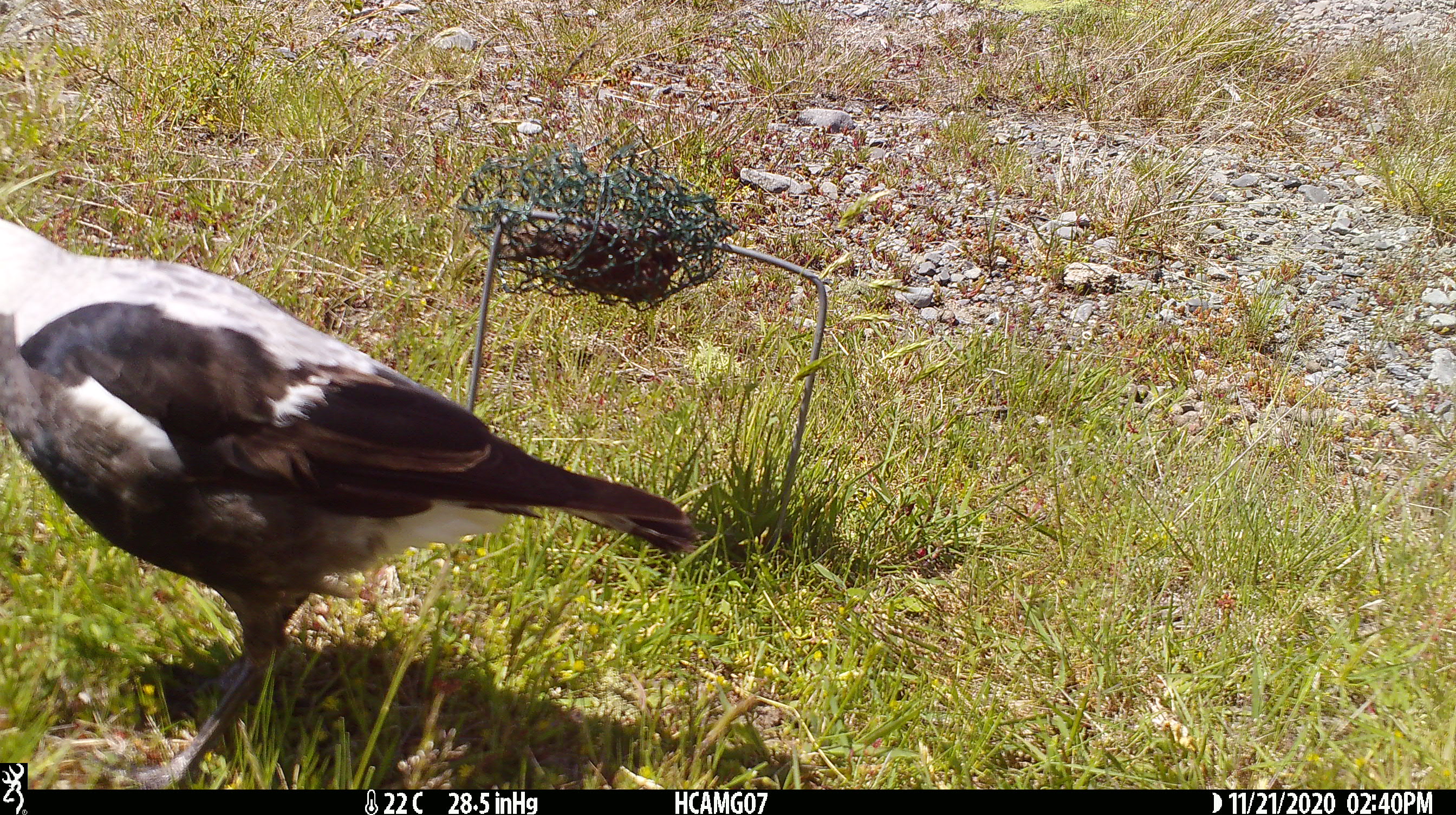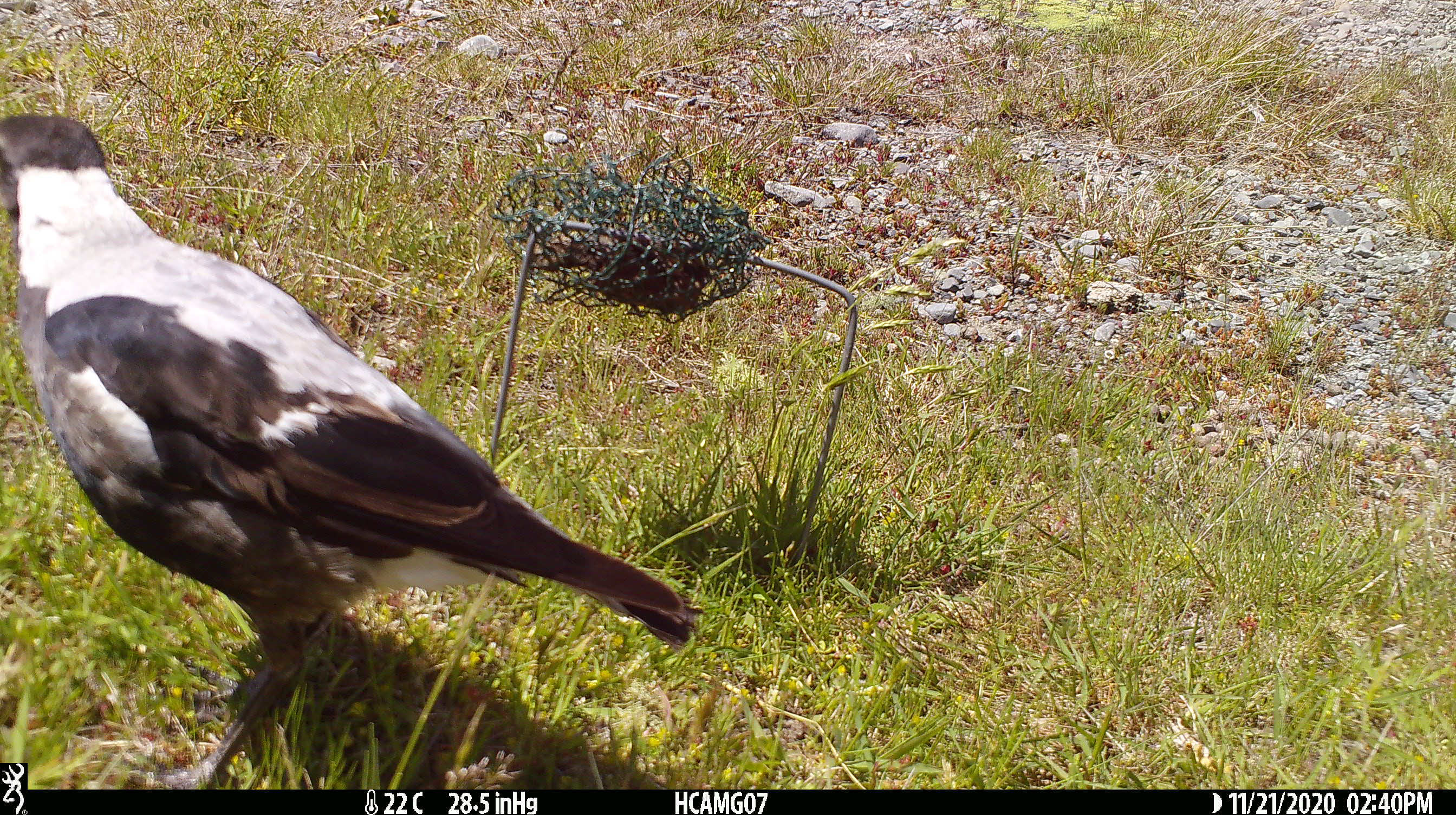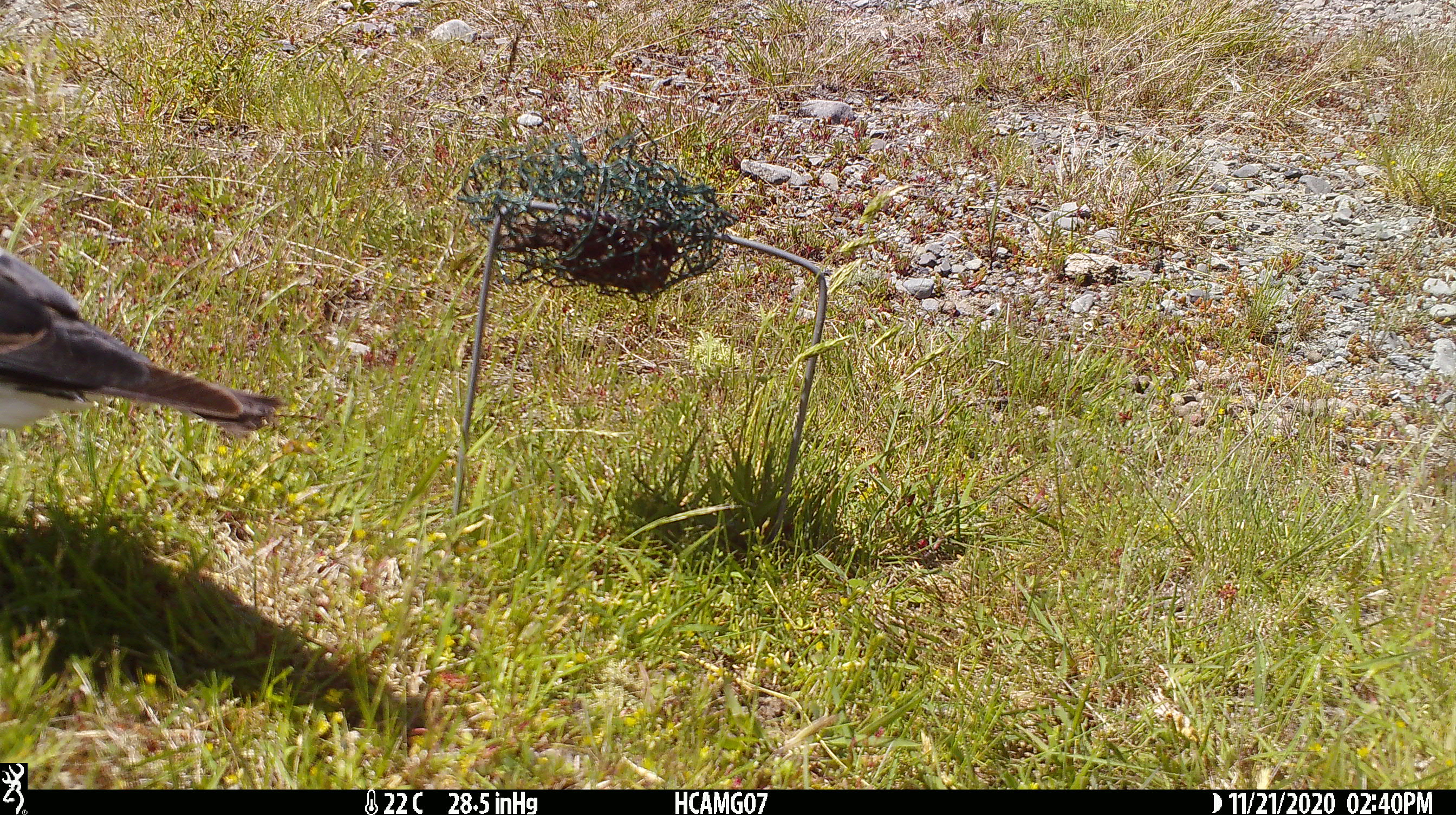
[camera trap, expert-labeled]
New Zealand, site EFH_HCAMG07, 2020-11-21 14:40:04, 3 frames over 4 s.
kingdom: Animalia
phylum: Chordata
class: Aves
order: Passeriformes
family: Artamidae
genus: Gymnorhina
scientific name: Gymnorhina tibicen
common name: australian magpie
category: magpie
Magpie (australian magpie) (Gymnorhina tibicen).